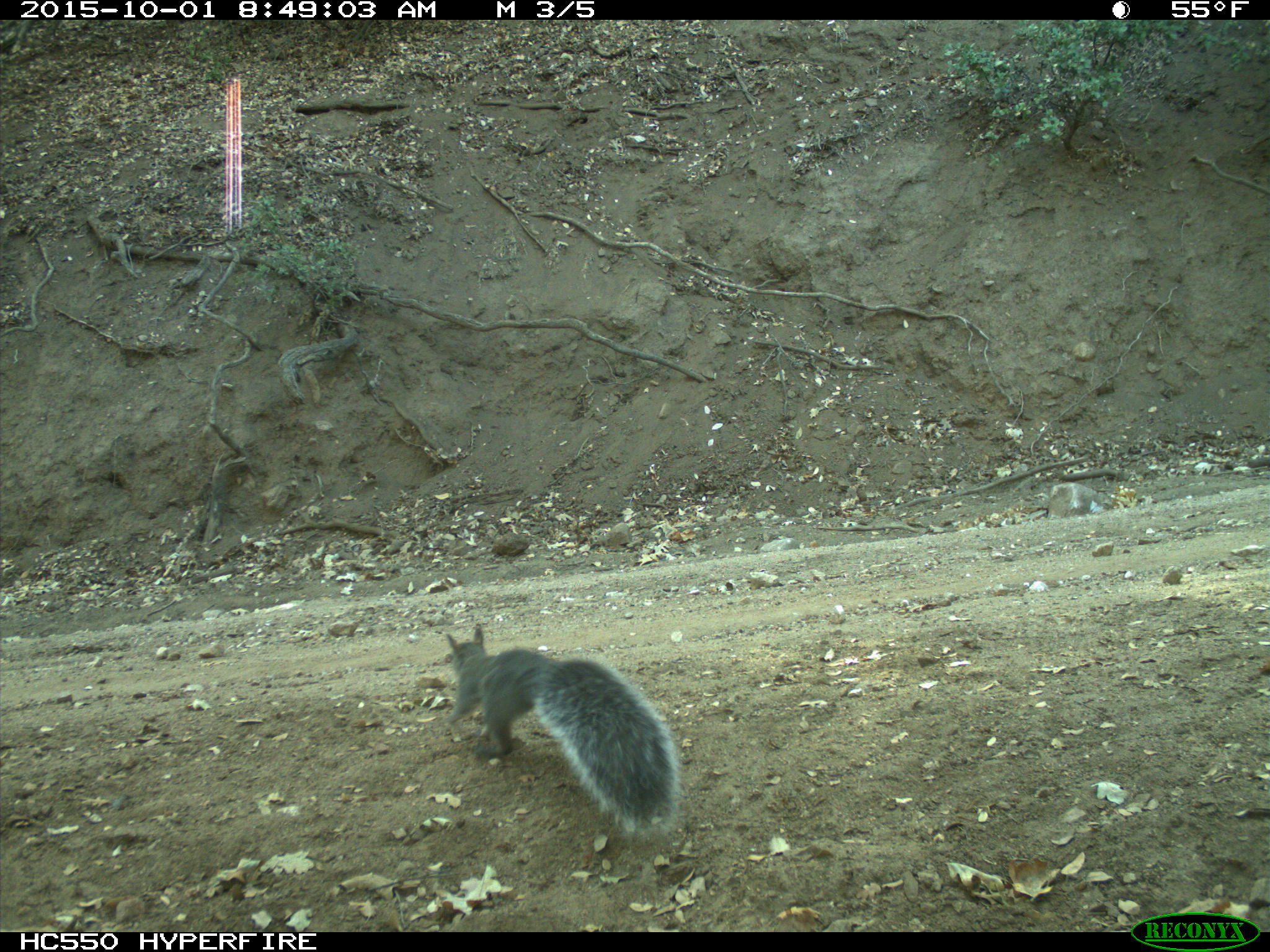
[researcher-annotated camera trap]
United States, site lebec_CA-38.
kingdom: Animalia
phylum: Chordata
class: Mammalia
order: Rodentia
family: Sciuridae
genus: Sciurus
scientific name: Sciurus carolinensis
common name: eastern gray squirrel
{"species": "Sciurus carolinensis (eastern gray squirrel)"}